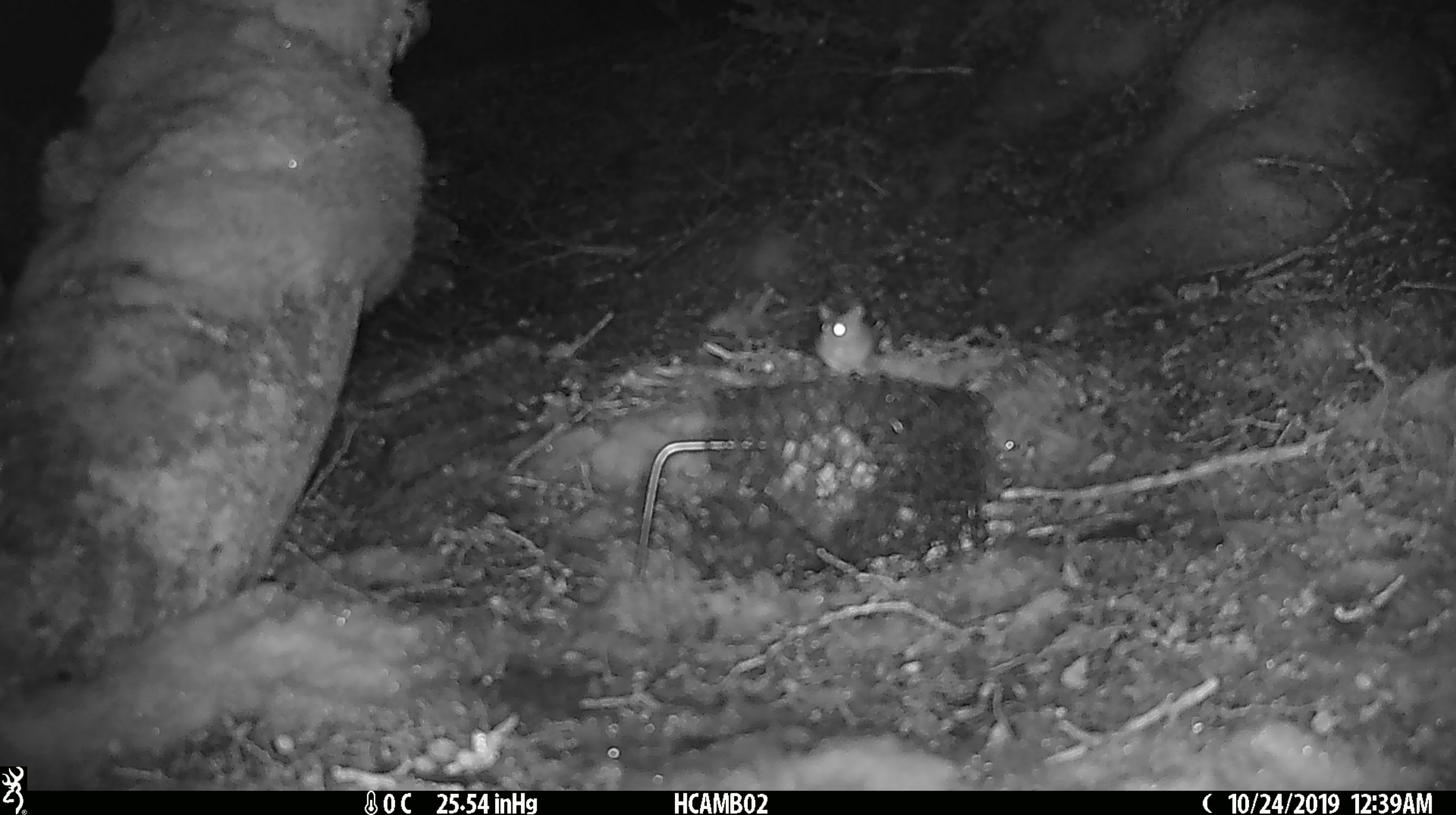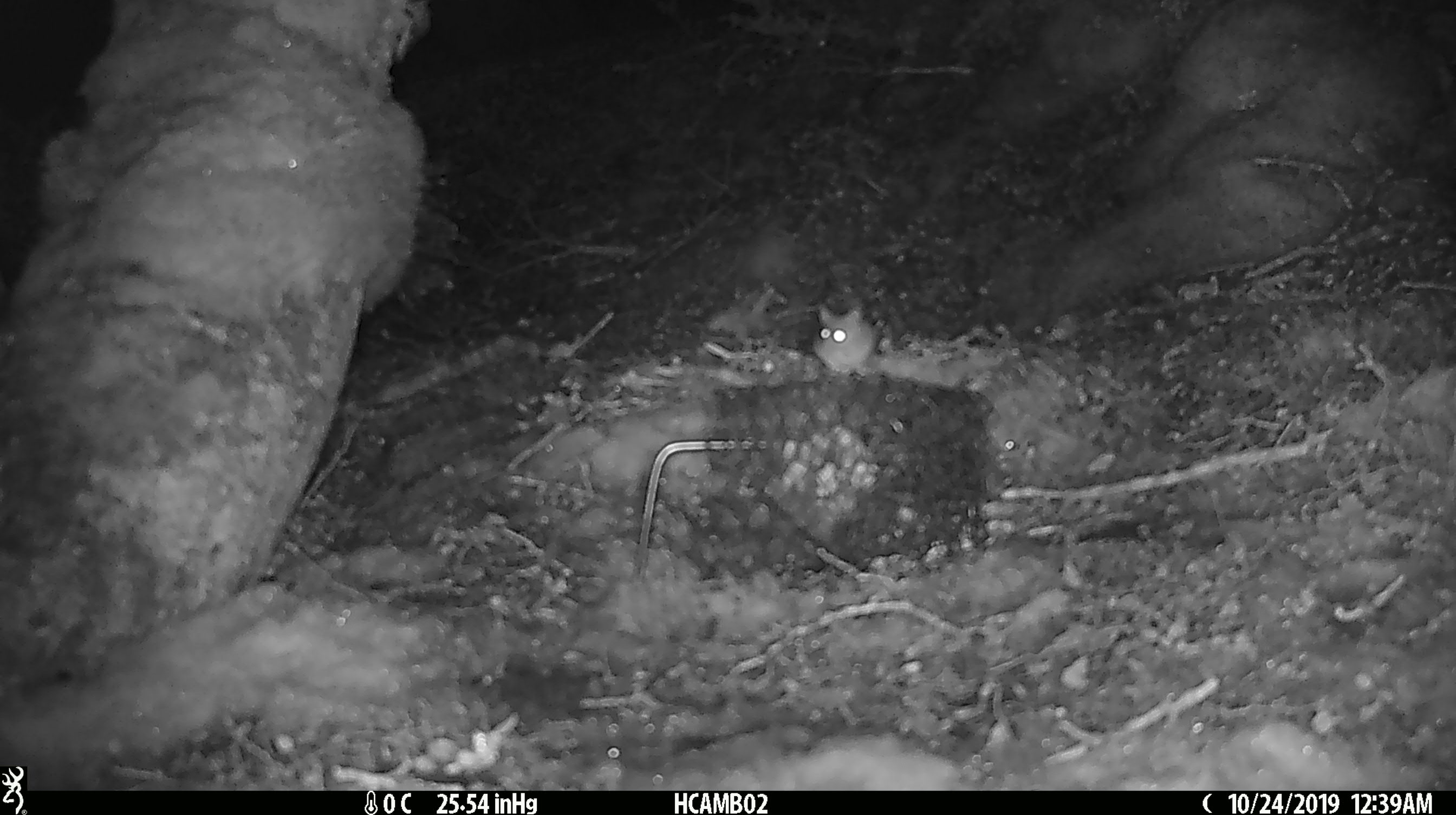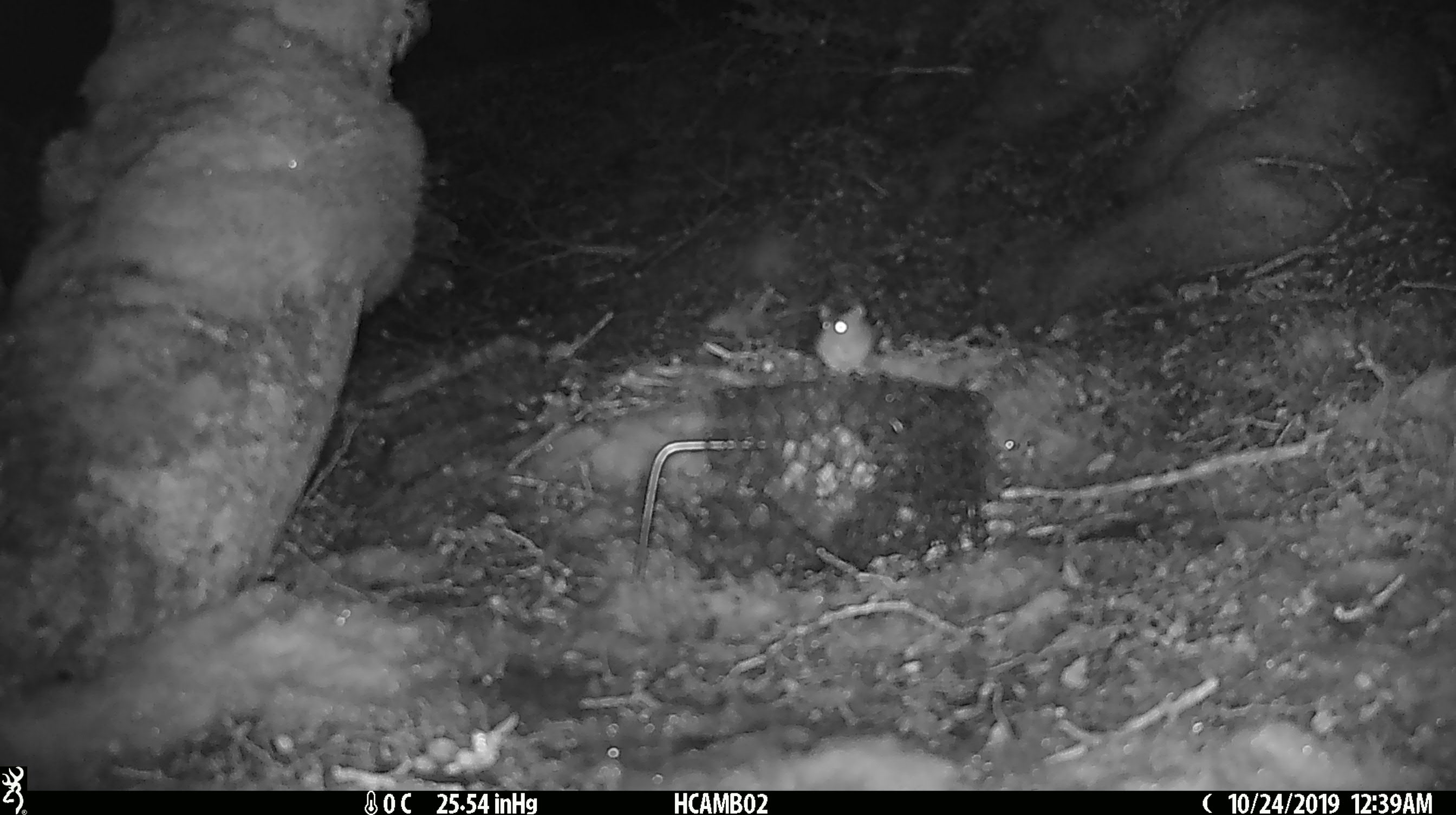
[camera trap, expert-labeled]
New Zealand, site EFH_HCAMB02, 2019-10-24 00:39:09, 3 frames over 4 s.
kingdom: Animalia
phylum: Chordata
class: Mammalia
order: Rodentia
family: Muridae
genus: Mus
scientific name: Mus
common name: mouse